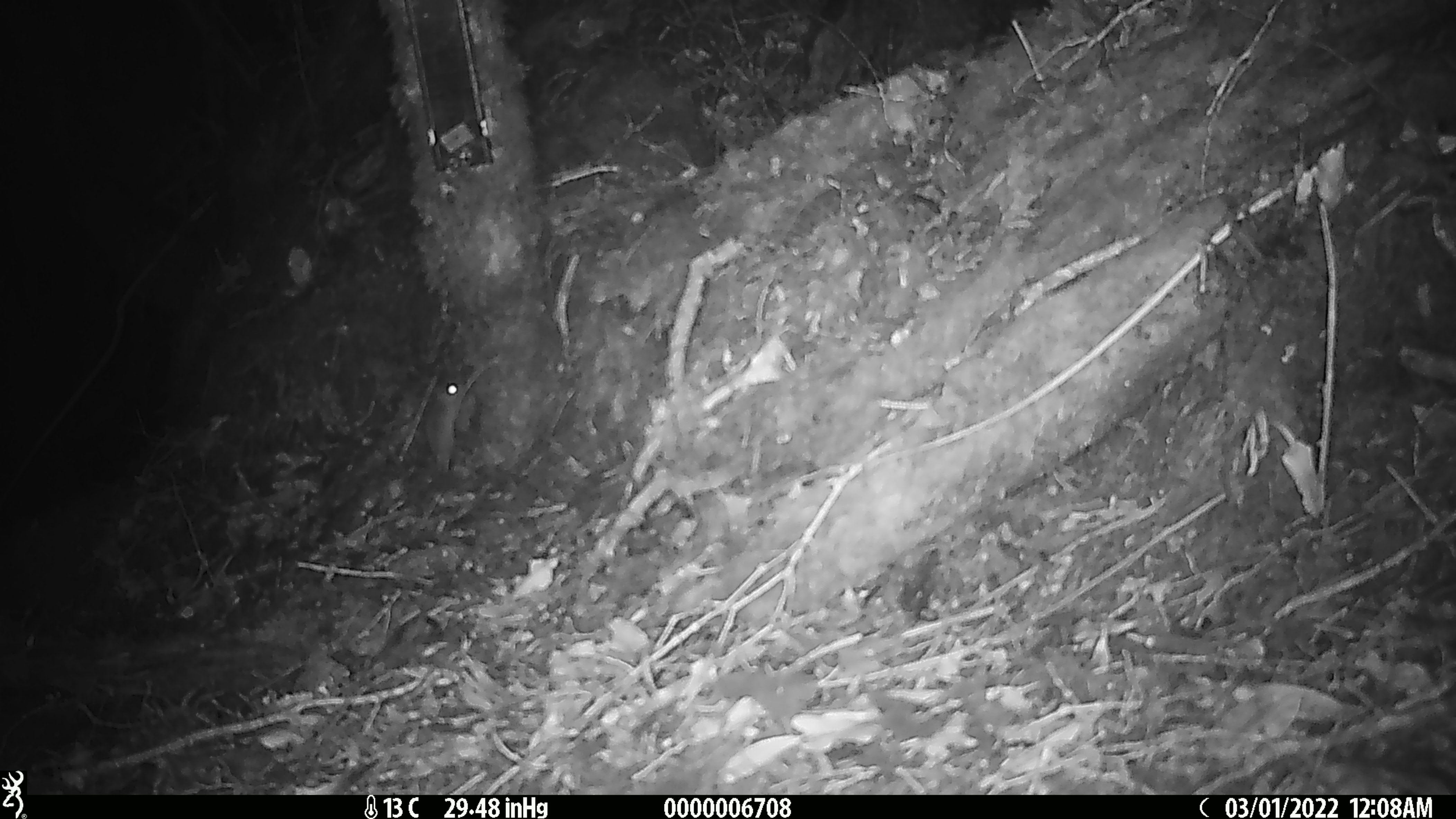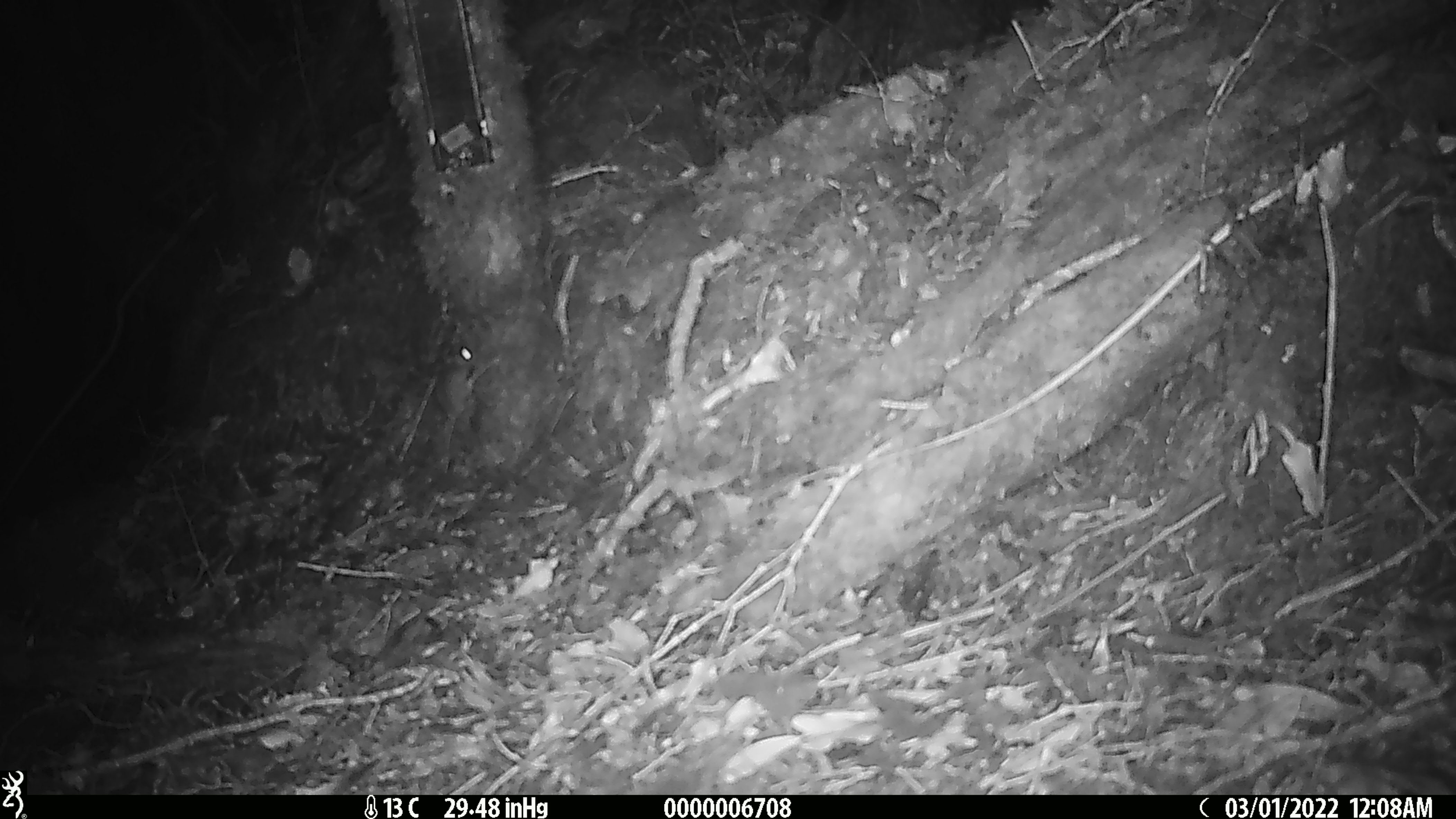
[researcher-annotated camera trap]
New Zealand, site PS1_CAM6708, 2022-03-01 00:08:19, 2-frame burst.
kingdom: Animalia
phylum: Chordata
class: Mammalia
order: Rodentia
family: Muridae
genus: Mus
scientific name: Mus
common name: mouse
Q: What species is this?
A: Mouse (Mus).